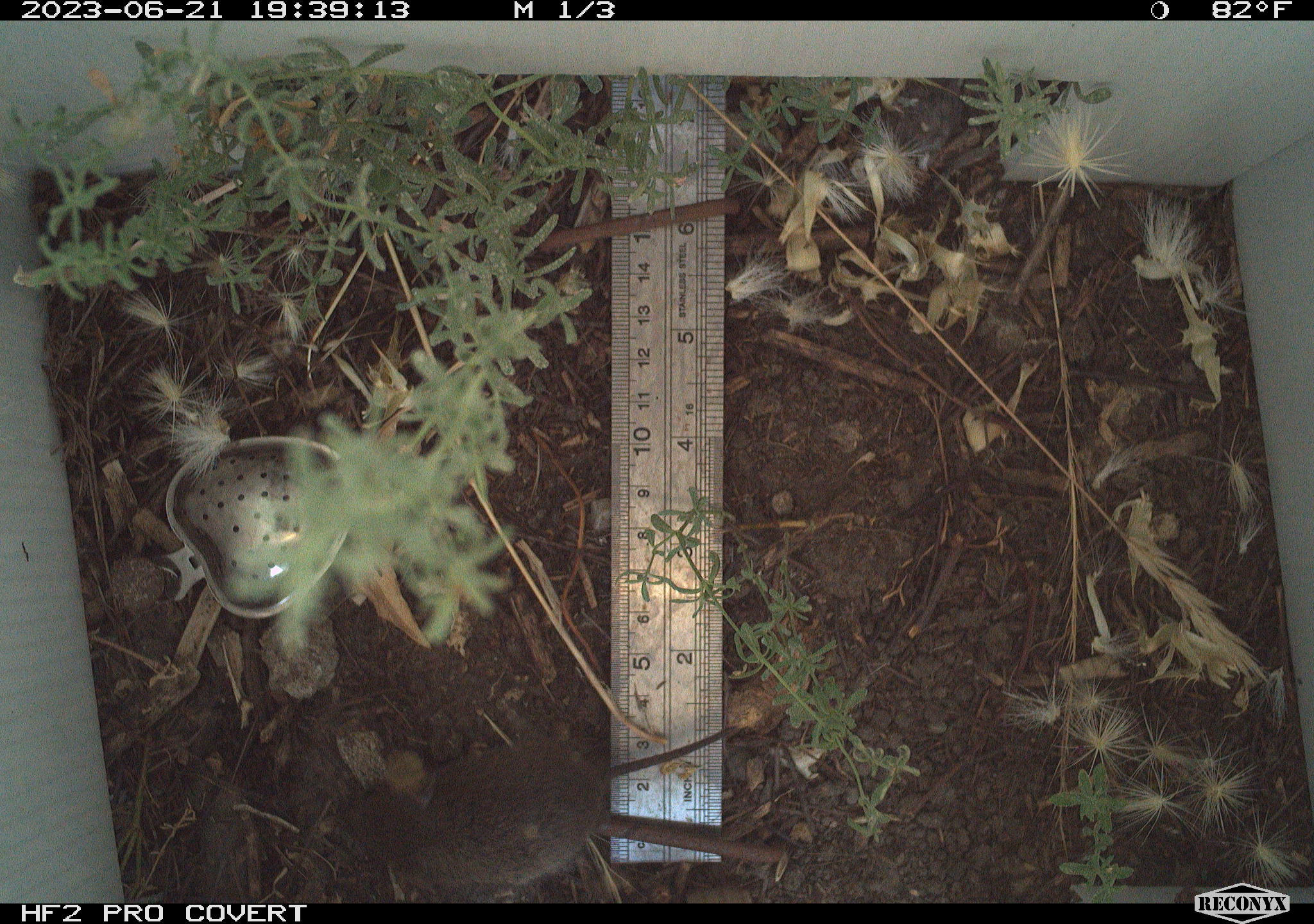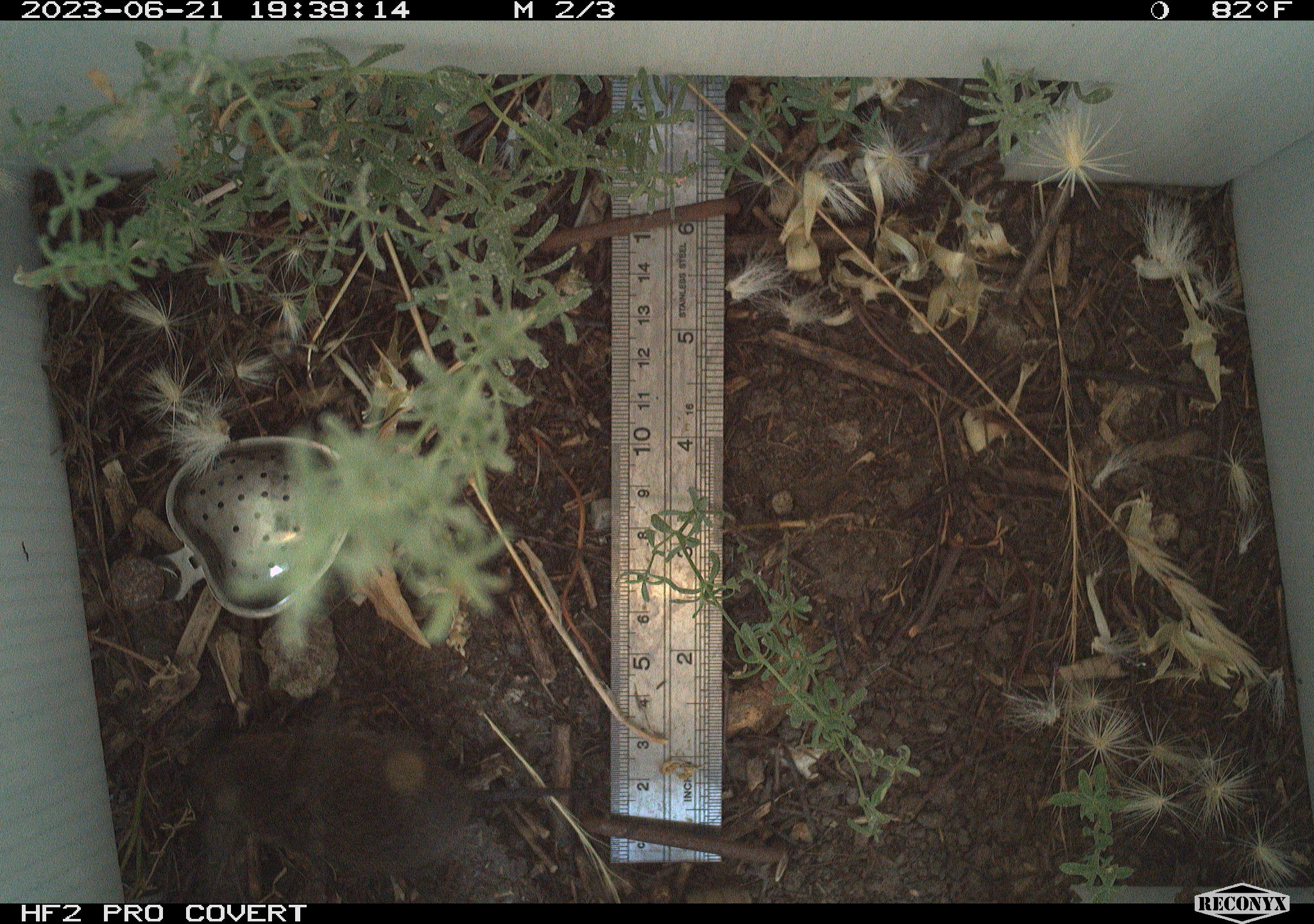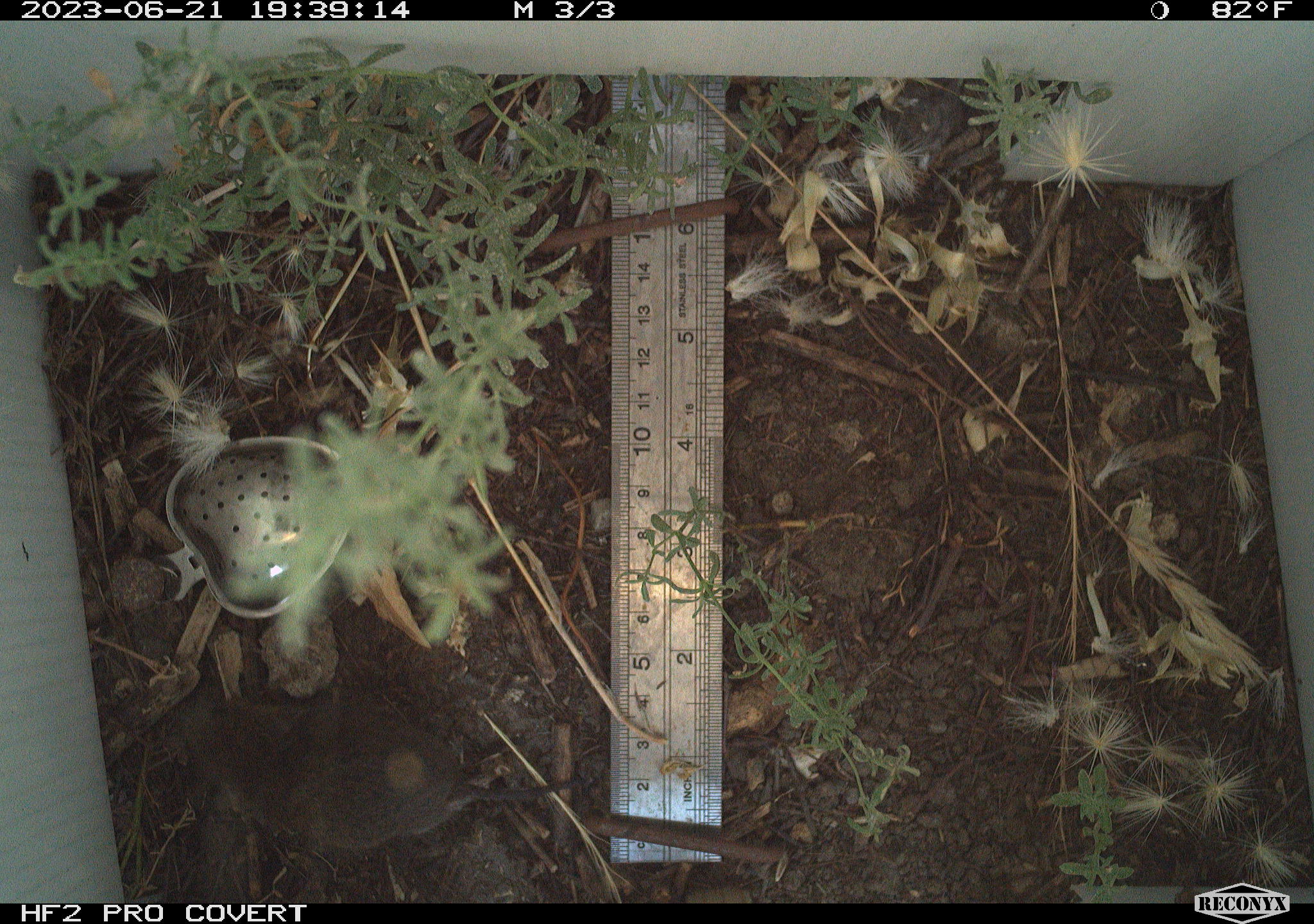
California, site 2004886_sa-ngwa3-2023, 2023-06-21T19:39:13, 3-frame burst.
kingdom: Animalia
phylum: Chordata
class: Mammalia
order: Rodentia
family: Cricetidae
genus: Microtus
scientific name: Microtus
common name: meadow vole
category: microtus species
Microtus species (meadow vole) (Microtus).